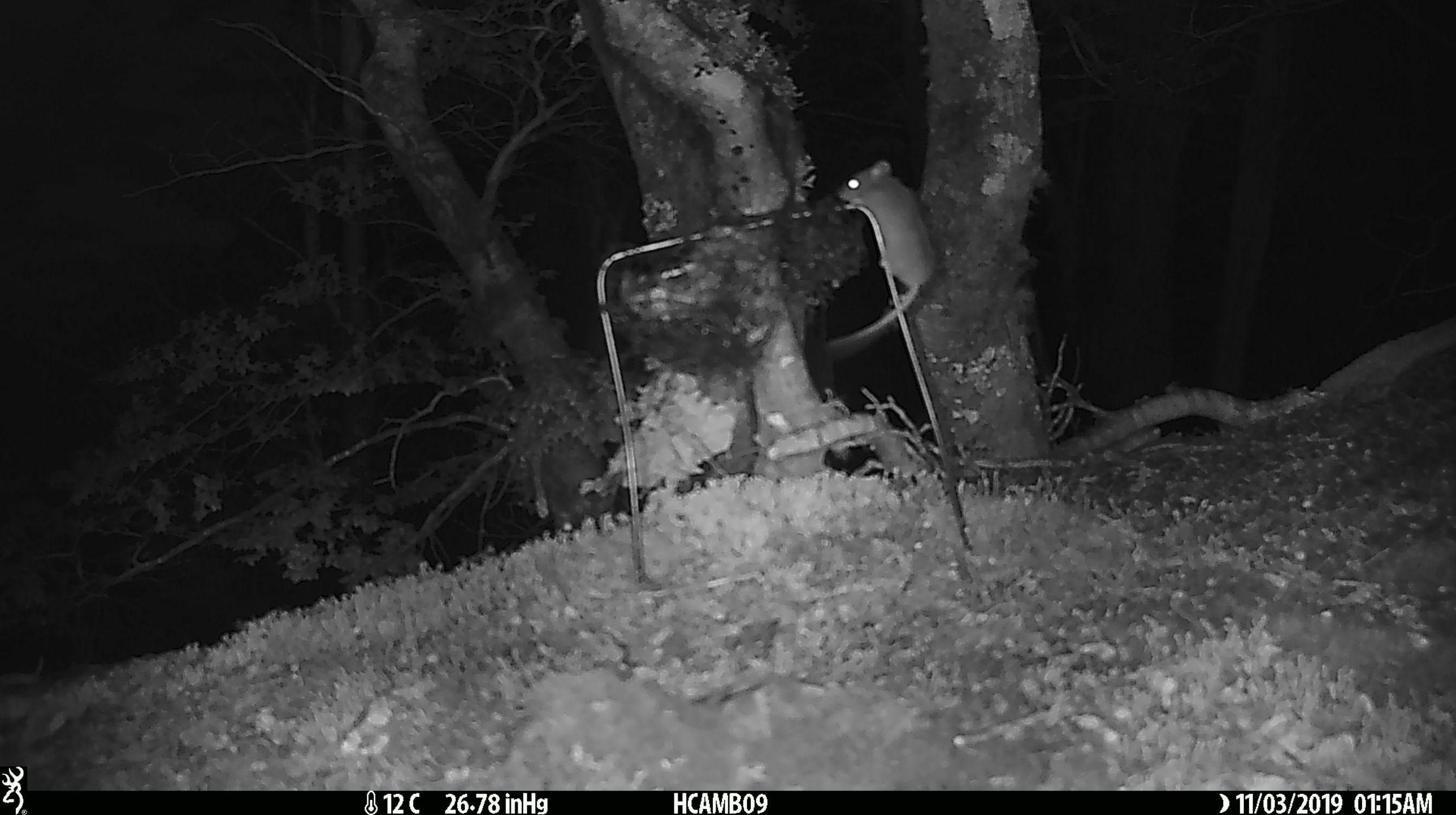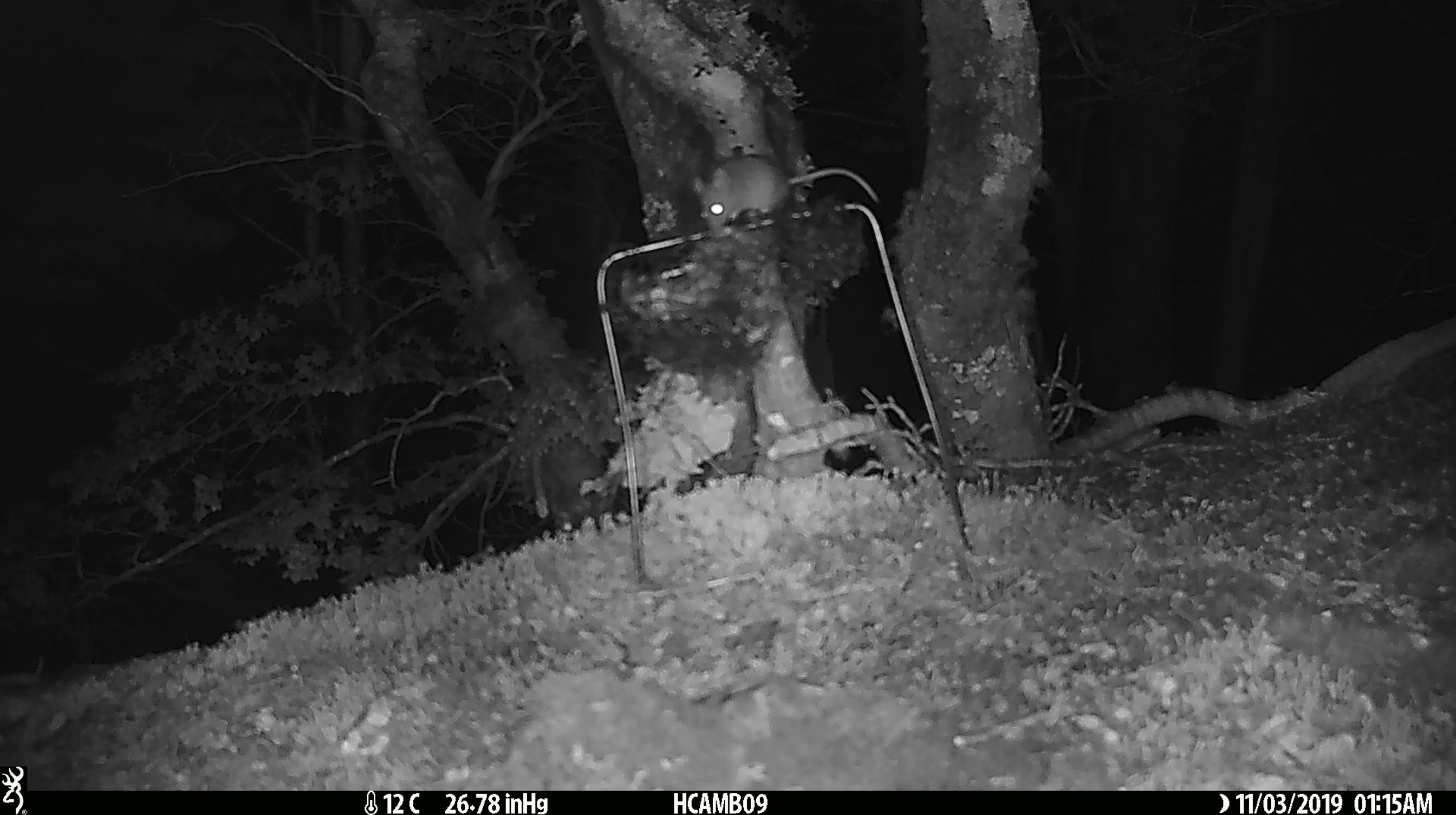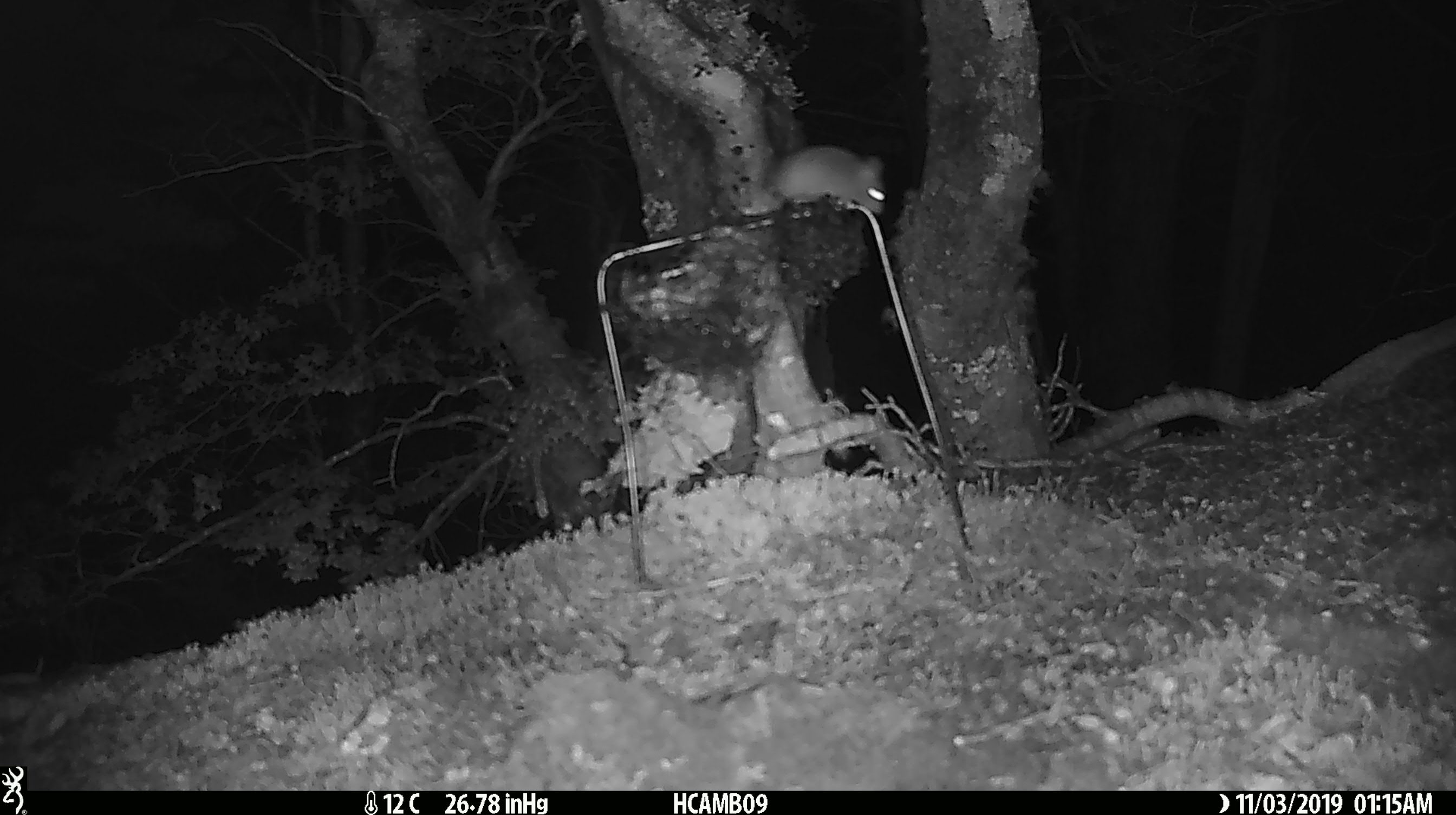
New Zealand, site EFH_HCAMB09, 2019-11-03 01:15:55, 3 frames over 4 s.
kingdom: Animalia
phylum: Chordata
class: Mammalia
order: Rodentia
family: Muridae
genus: Mus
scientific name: Mus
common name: mouse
Mouse (Mus).